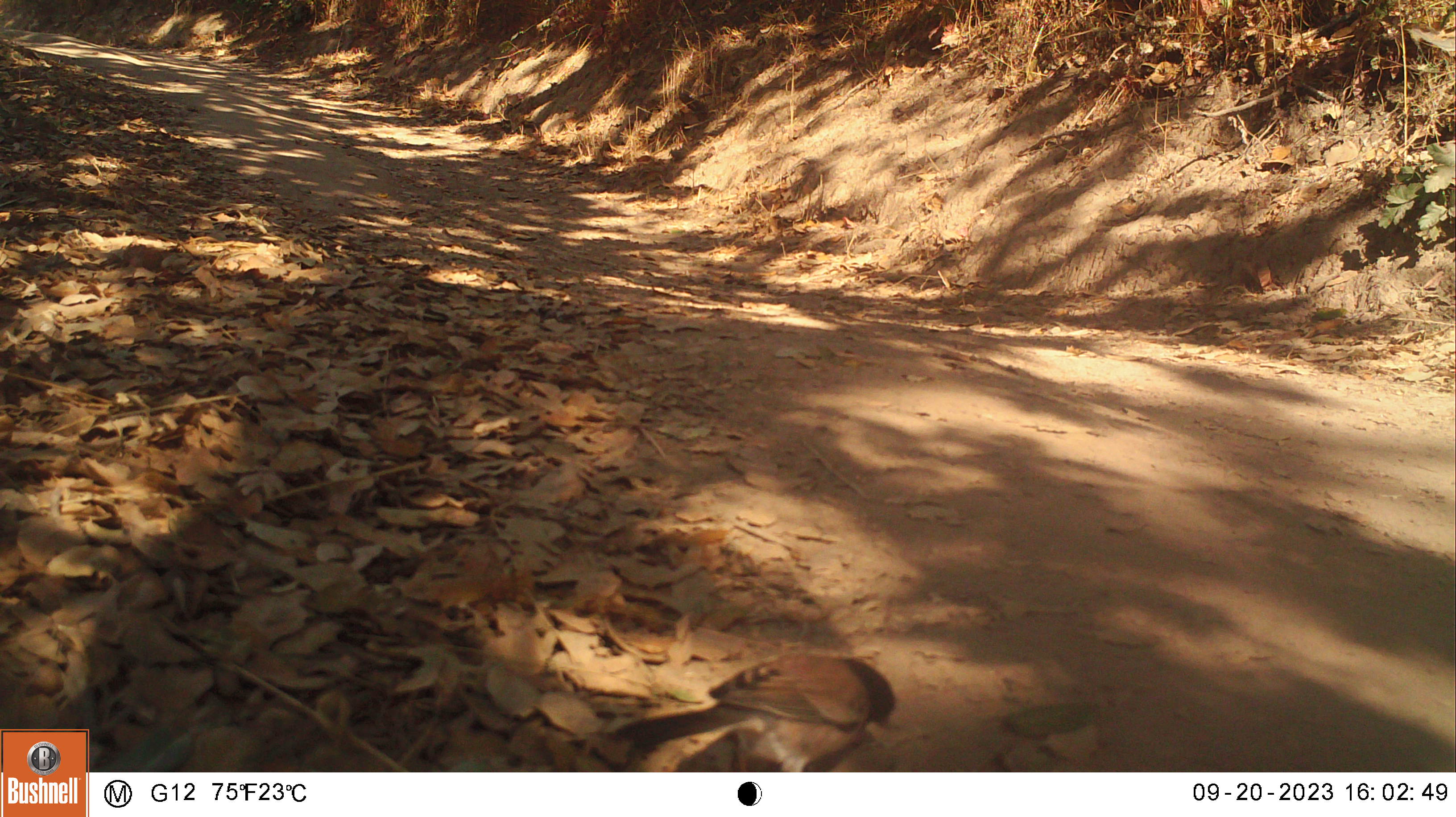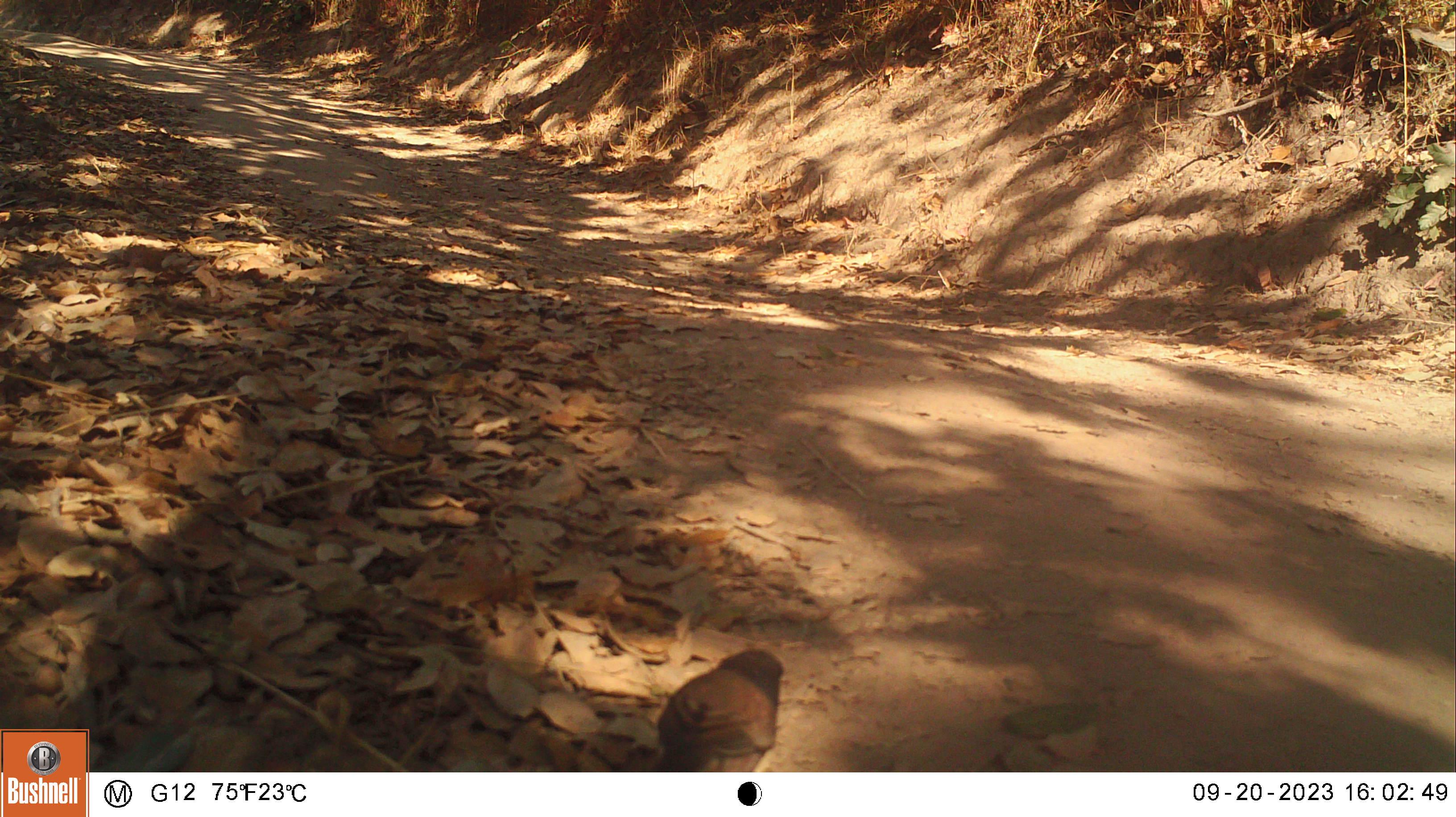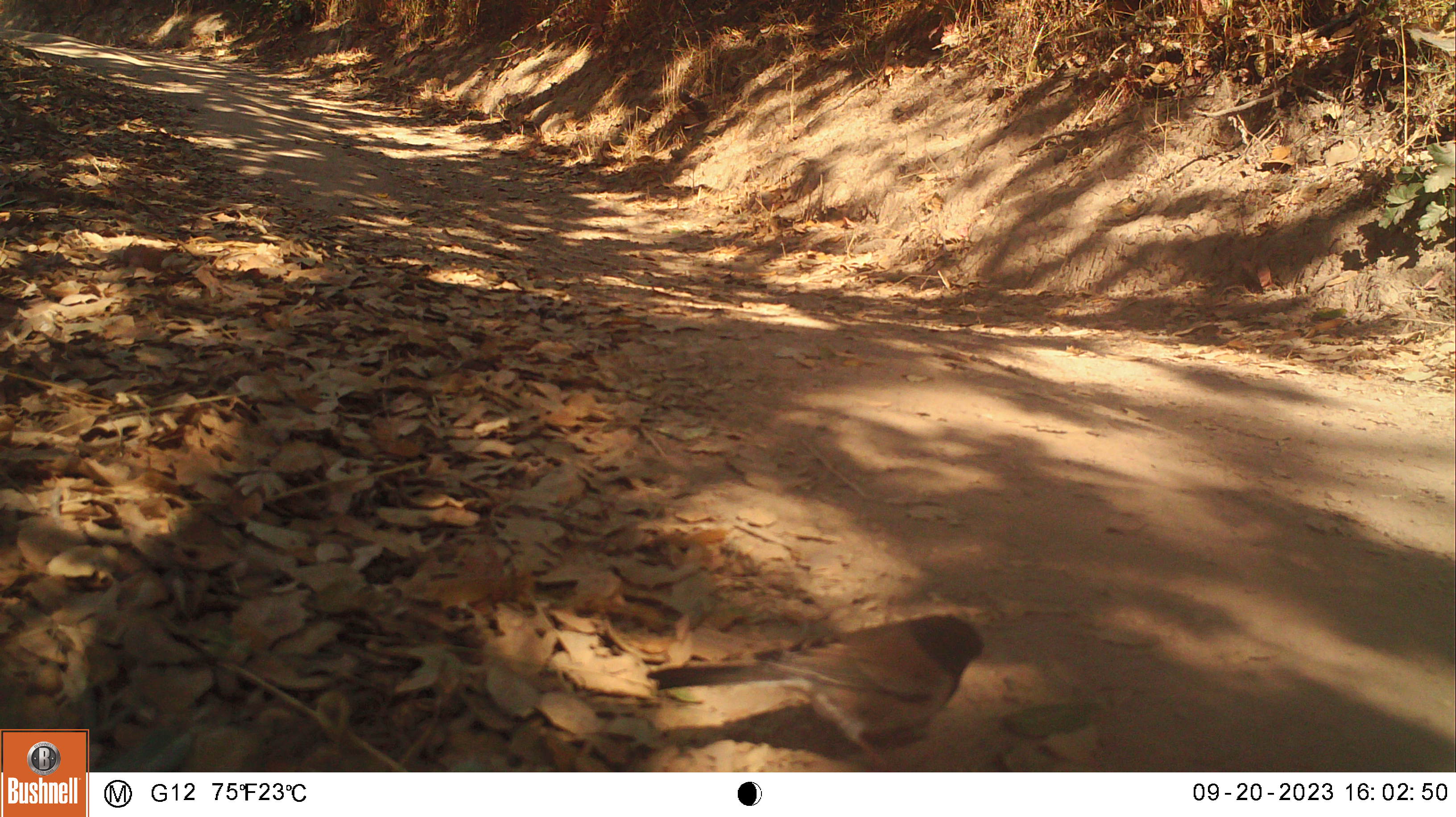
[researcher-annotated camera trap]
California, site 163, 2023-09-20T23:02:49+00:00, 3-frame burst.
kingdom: Animalia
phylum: Chordata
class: Aves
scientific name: Aves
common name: bird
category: unknown bird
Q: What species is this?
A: Unknown bird (bird) (Aves).